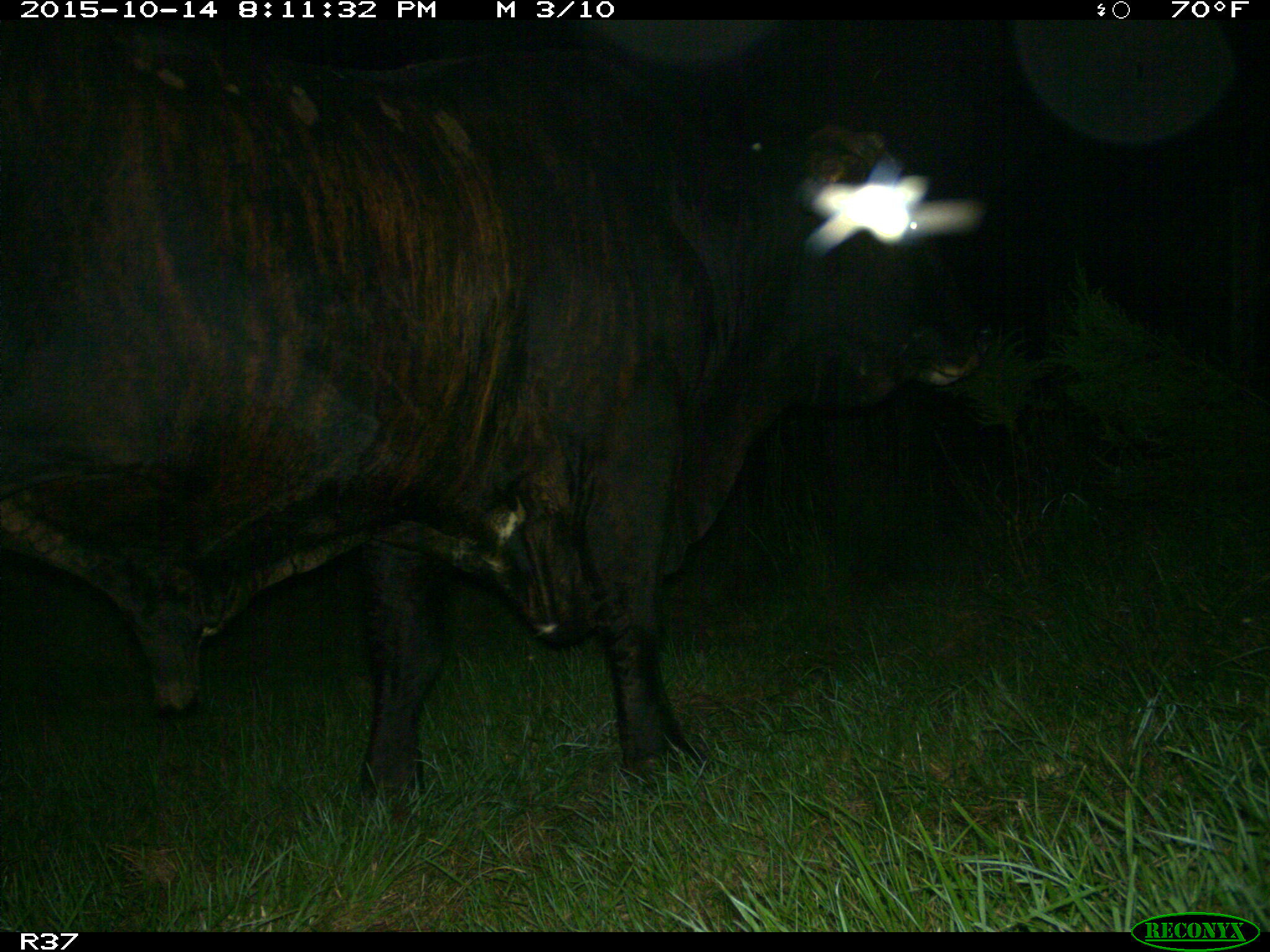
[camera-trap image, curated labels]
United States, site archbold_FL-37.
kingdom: Animalia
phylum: Chordata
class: Mammalia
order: Artiodactyla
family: Bovidae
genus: Bos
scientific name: Bos taurus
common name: domestic cow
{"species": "Bos taurus (domestic cow)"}